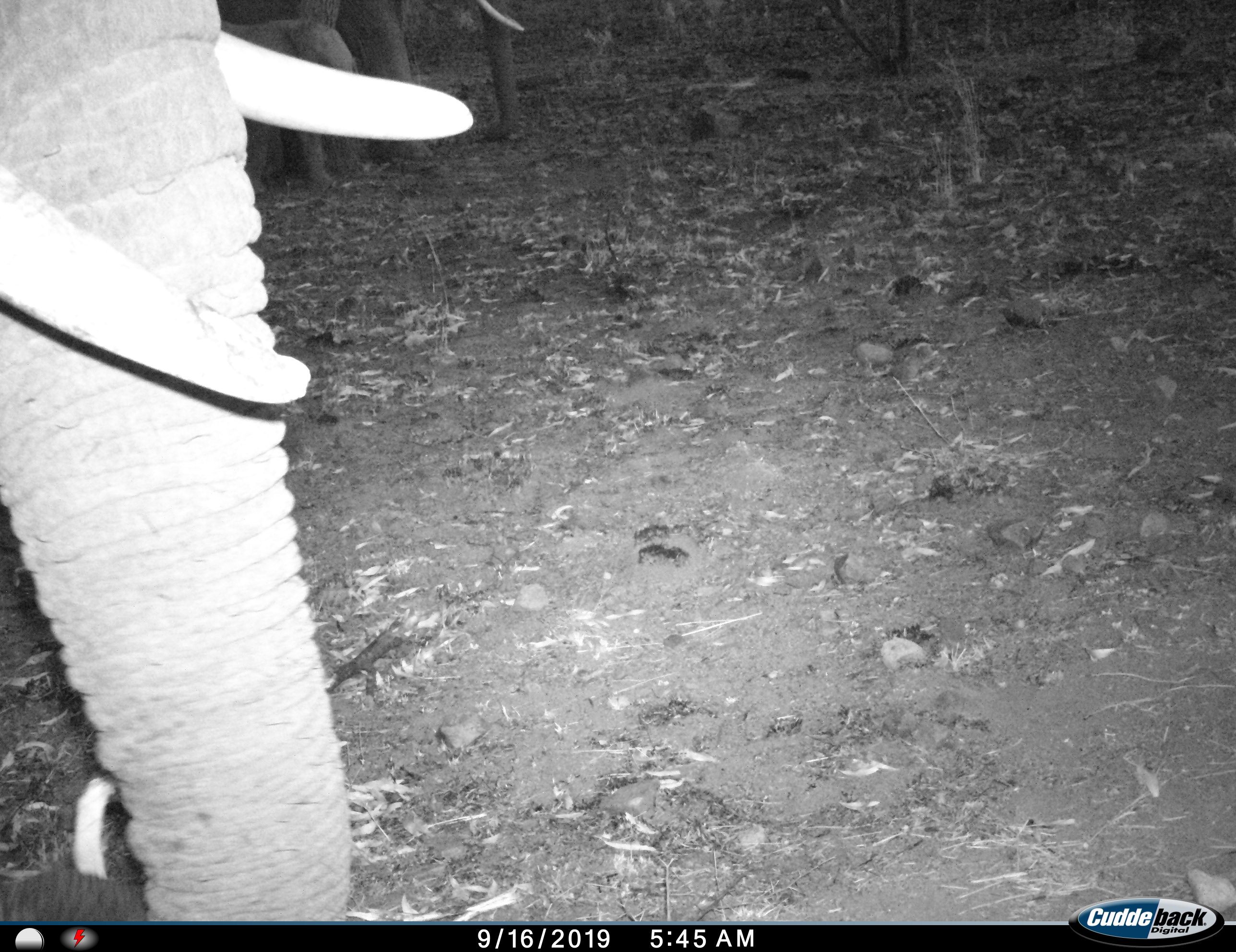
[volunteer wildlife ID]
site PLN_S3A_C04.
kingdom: Animalia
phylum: Chordata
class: Mammalia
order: Proboscidea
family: Elephantidae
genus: Loxodonta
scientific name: Loxodonta africana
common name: african bush elephant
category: elephant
Elephant (african bush elephant) (Loxodonta africana), count 1. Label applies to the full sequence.